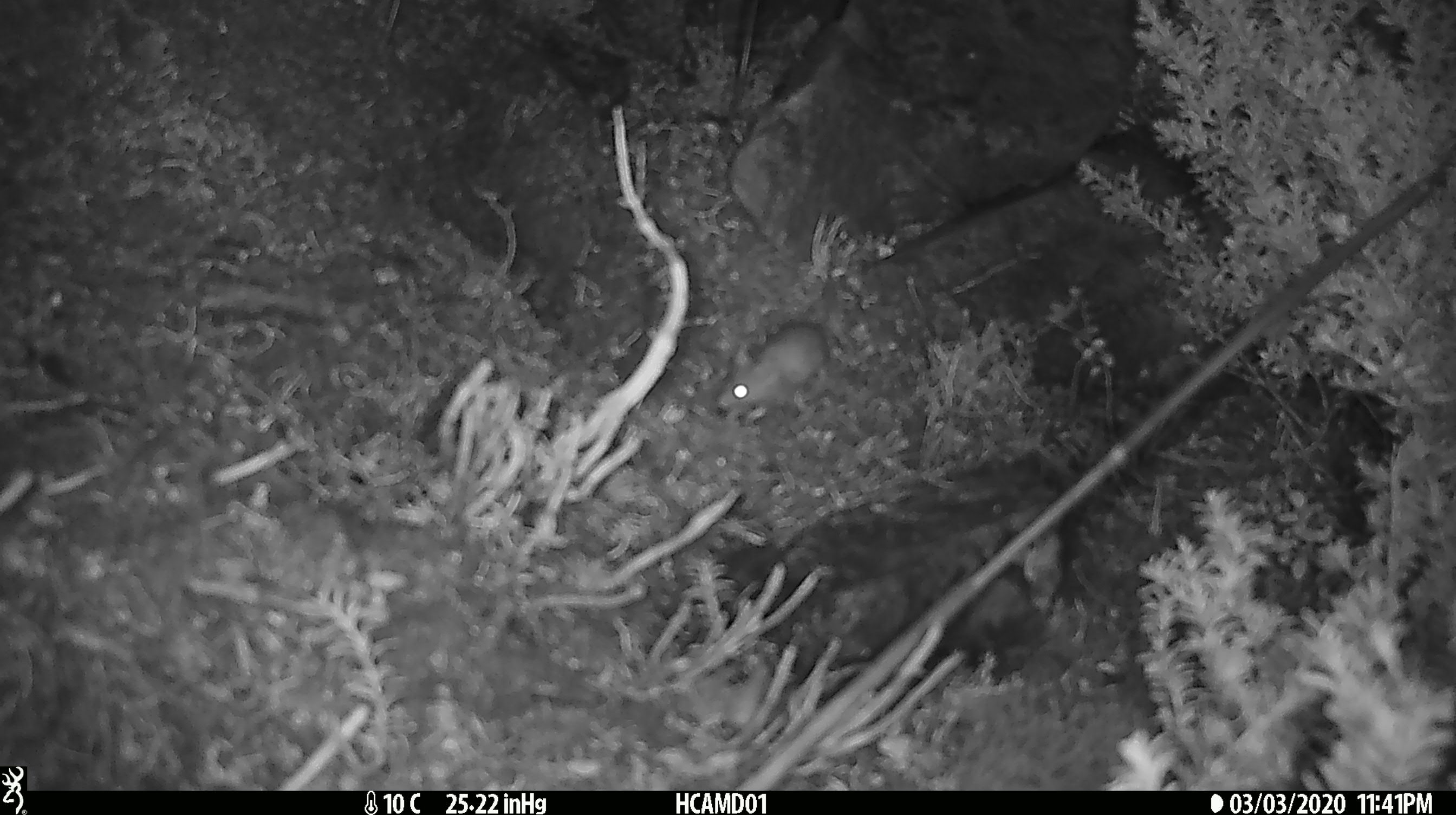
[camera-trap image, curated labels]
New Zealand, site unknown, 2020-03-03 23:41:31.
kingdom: Animalia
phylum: Chordata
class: Mammalia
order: Rodentia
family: Muridae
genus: Mus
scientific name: Mus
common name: mouse